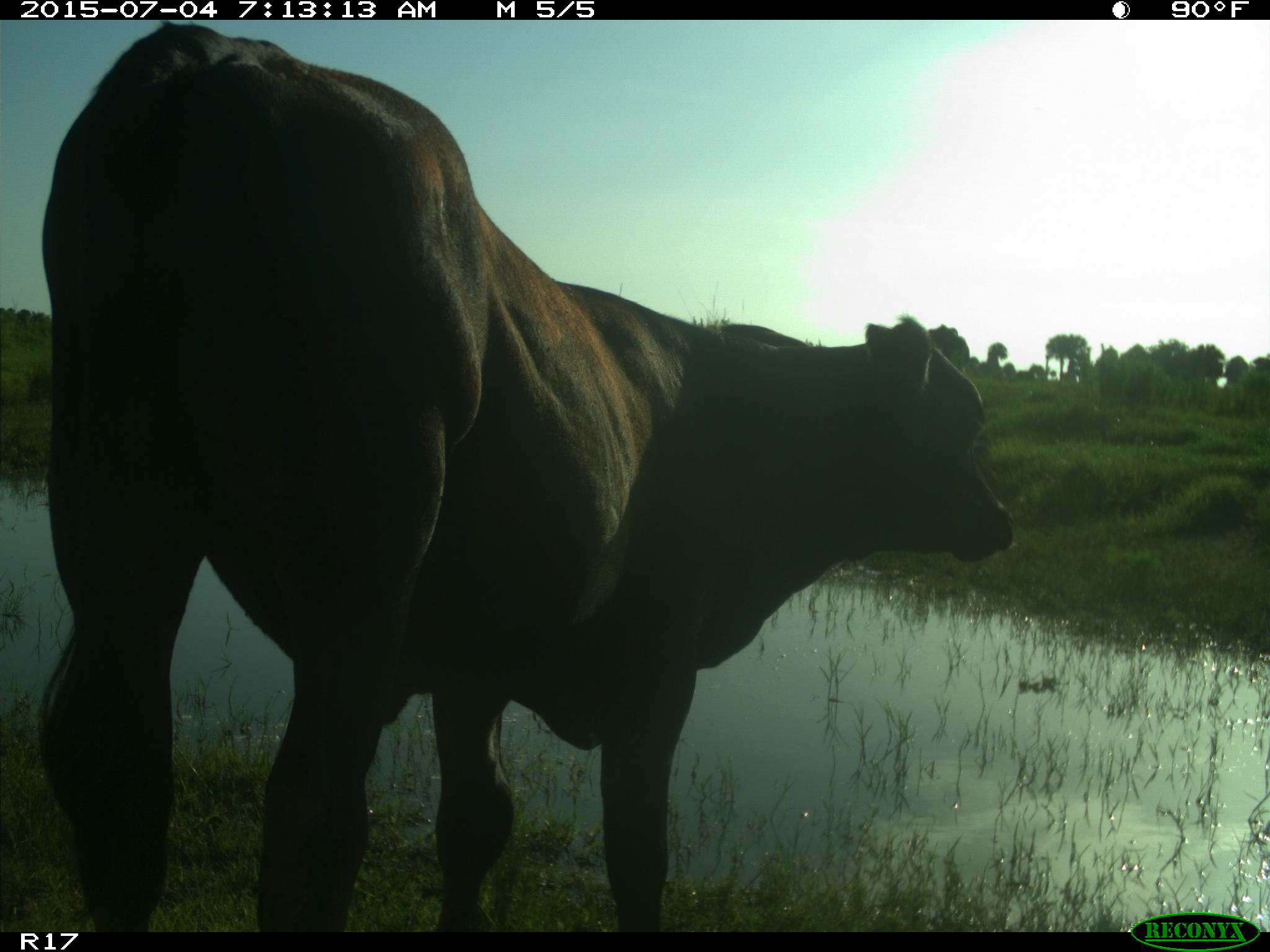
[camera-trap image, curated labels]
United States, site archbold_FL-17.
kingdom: Animalia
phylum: Chordata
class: Mammalia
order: Artiodactyla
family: Bovidae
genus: Bos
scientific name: Bos taurus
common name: domestic cow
Bos taurus (domestic cow).